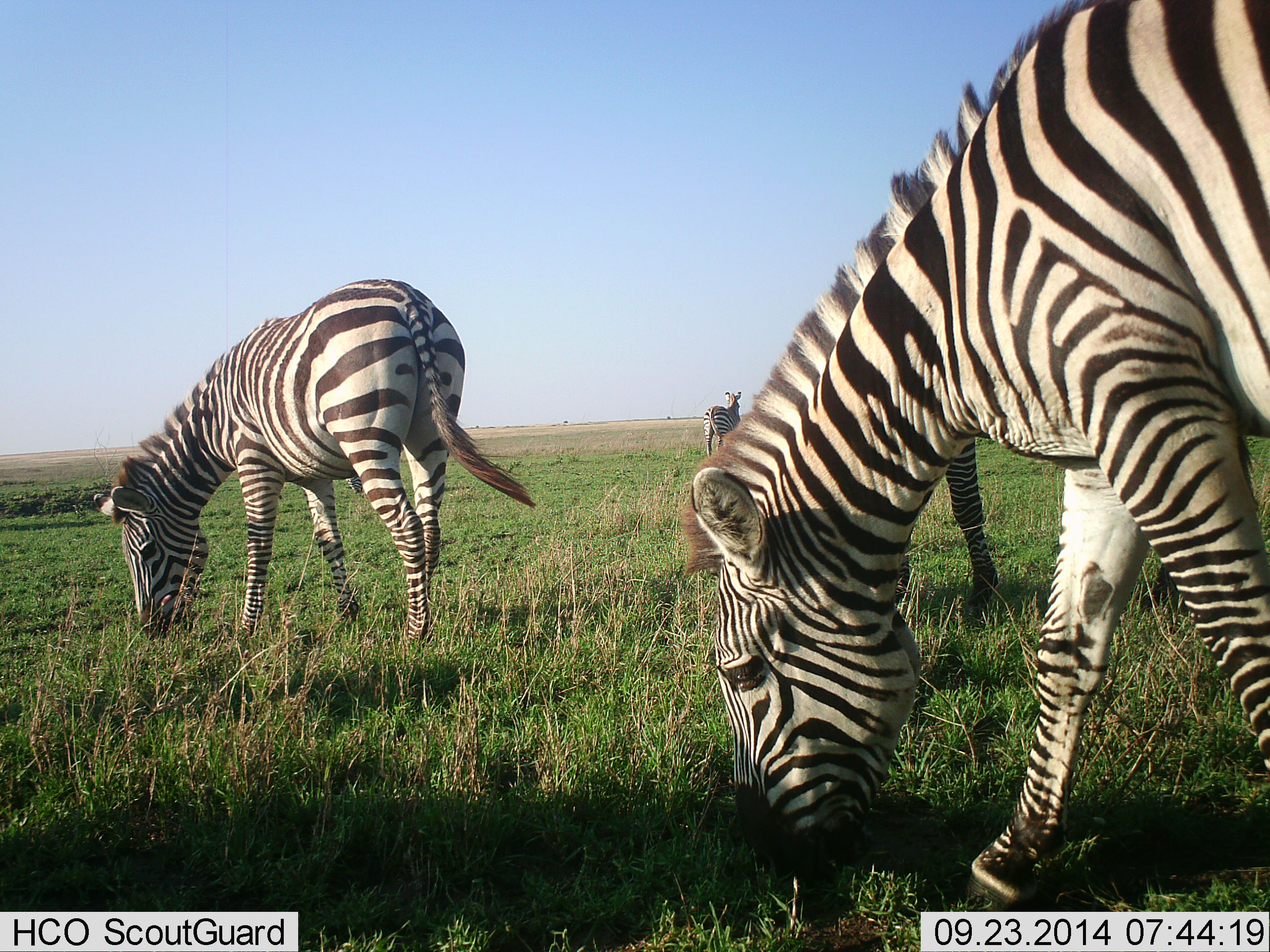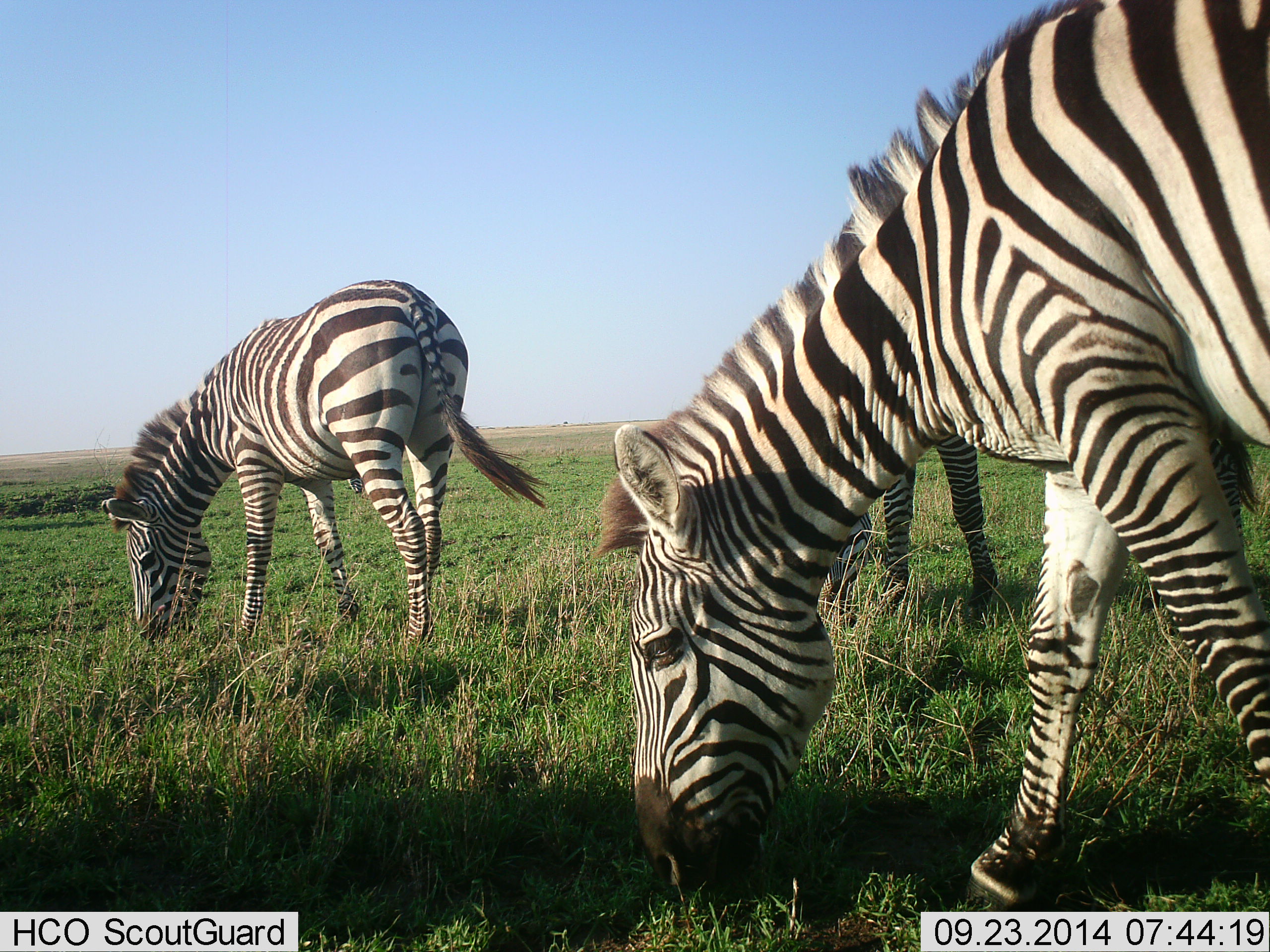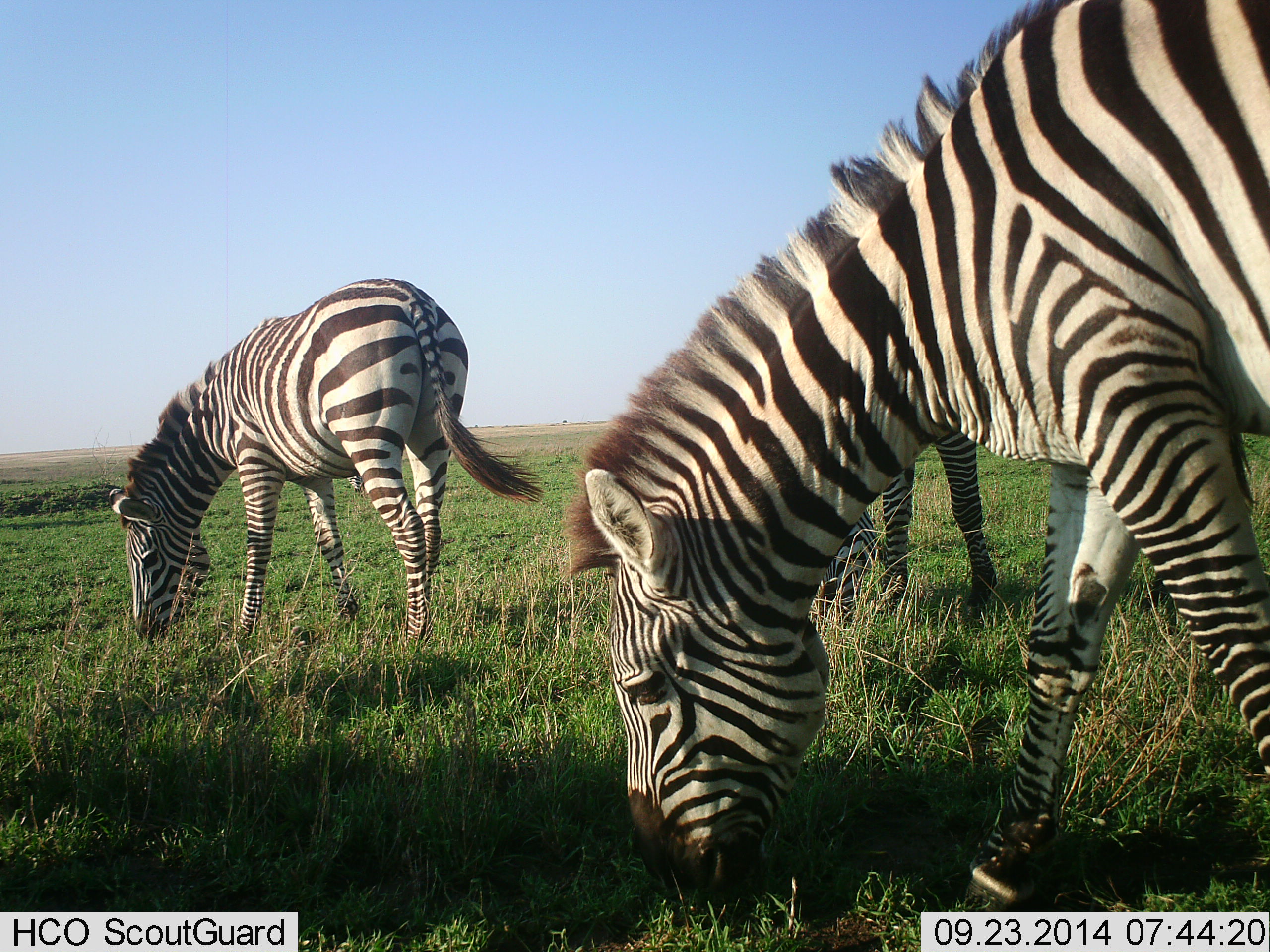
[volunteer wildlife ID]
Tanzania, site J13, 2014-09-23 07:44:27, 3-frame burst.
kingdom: Animalia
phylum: Chordata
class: Mammalia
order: Perissodactyla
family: Equidae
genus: Equus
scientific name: Equus quagga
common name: plains zebra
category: zebra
Zebra (plains zebra) (Equus quagga), count 4. Behavior (volunteer vote fractions): standing 50%, resting 10%, moving 0%, interacting 0%. Young present (vote fraction): 0%. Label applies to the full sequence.